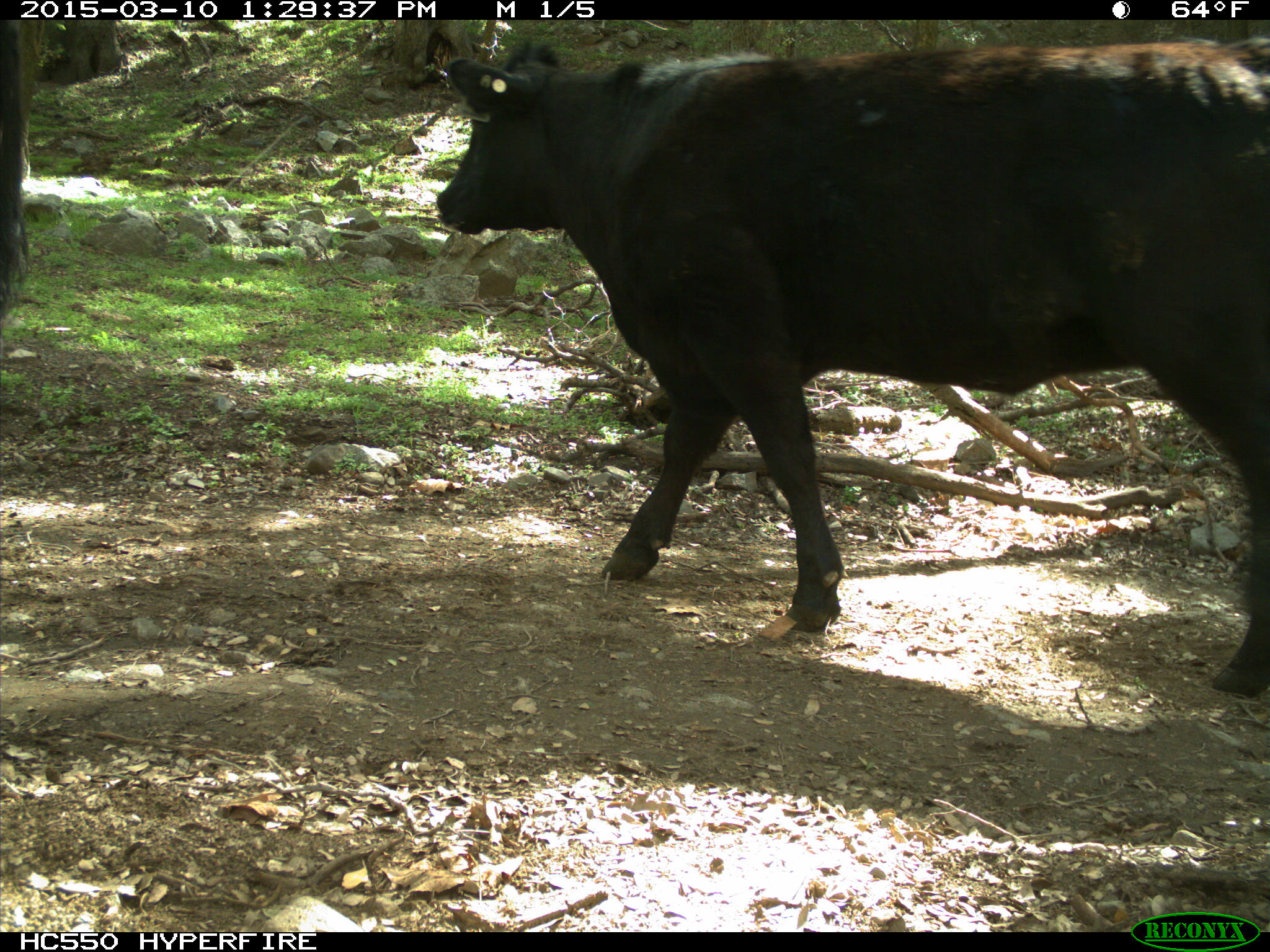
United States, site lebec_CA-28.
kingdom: Animalia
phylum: Chordata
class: Mammalia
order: Artiodactyla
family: Bovidae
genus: Bos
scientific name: Bos taurus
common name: domestic cow